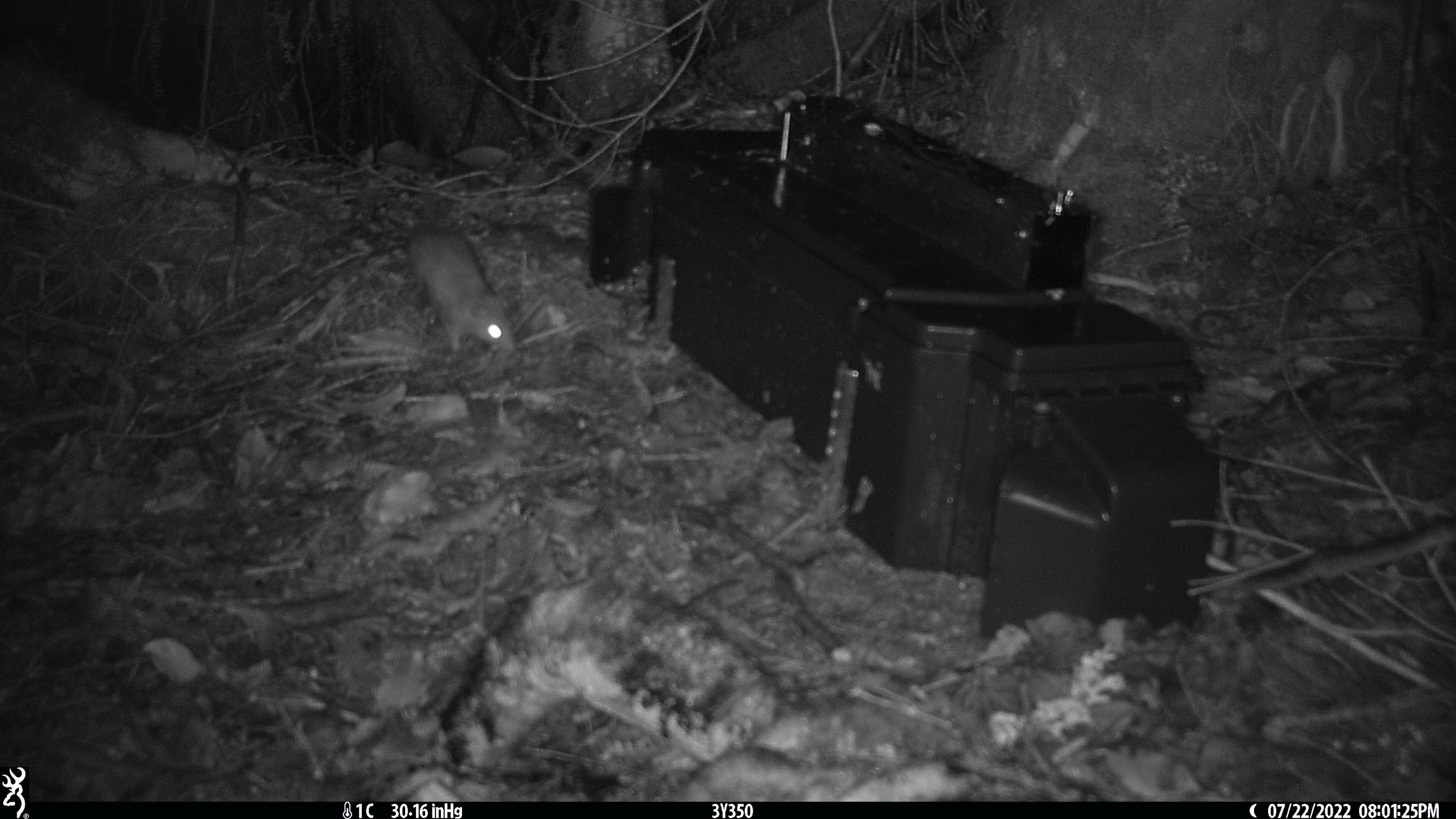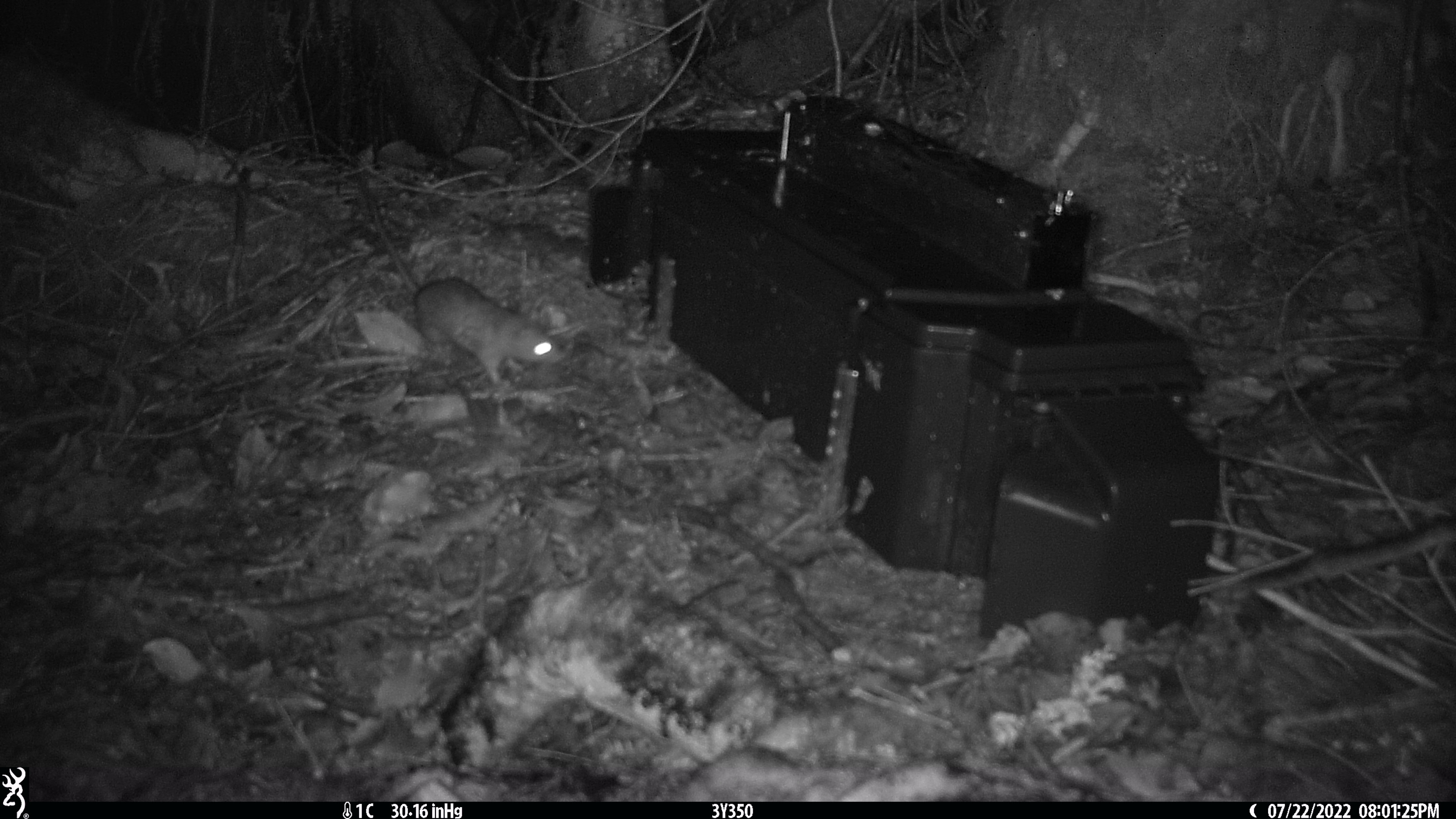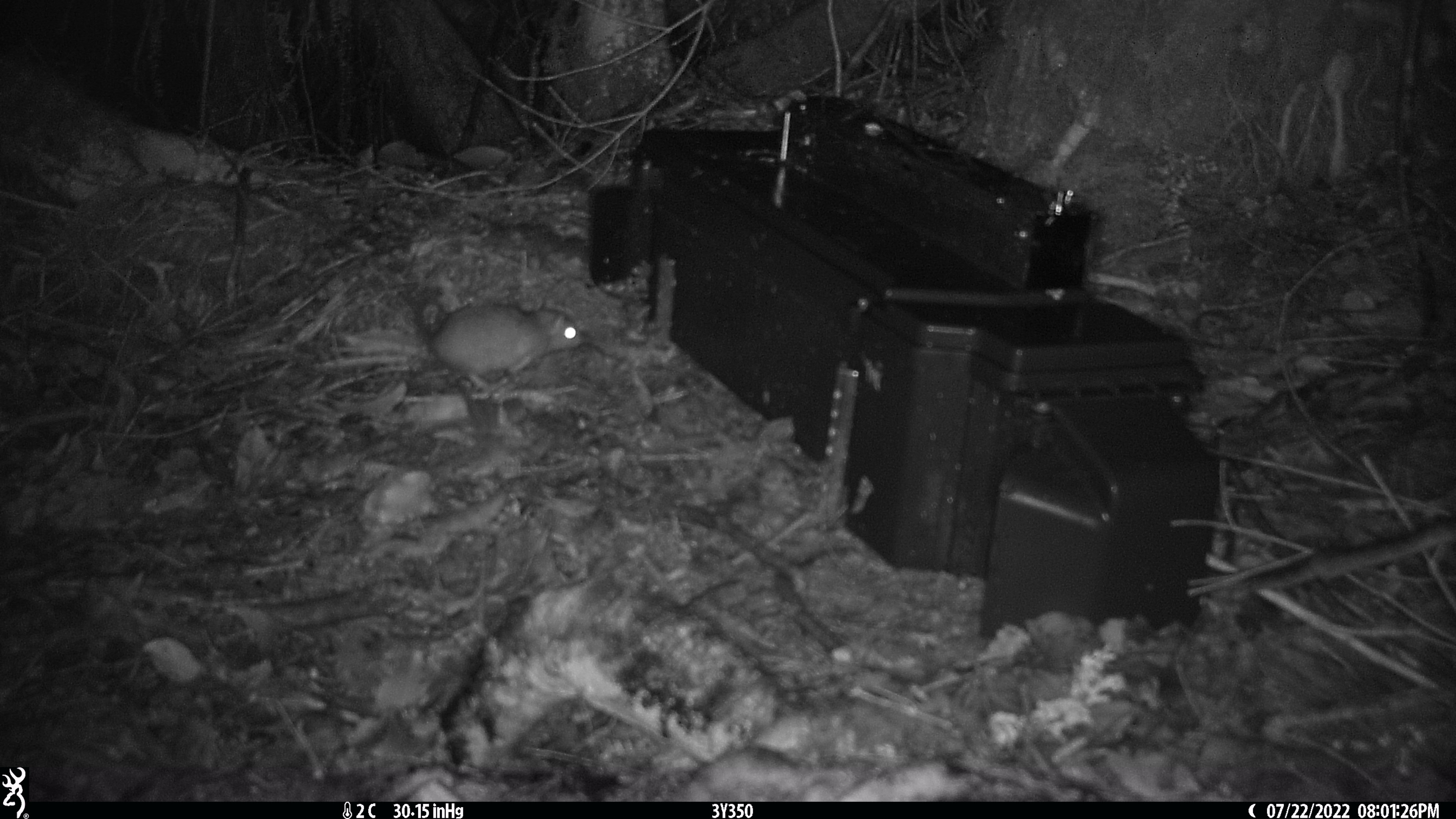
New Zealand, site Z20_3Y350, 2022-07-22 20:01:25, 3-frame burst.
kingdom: Animalia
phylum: Chordata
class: Mammalia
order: Rodentia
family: Muridae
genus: Rattus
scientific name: Rattus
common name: rat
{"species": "rat (Rattus)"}